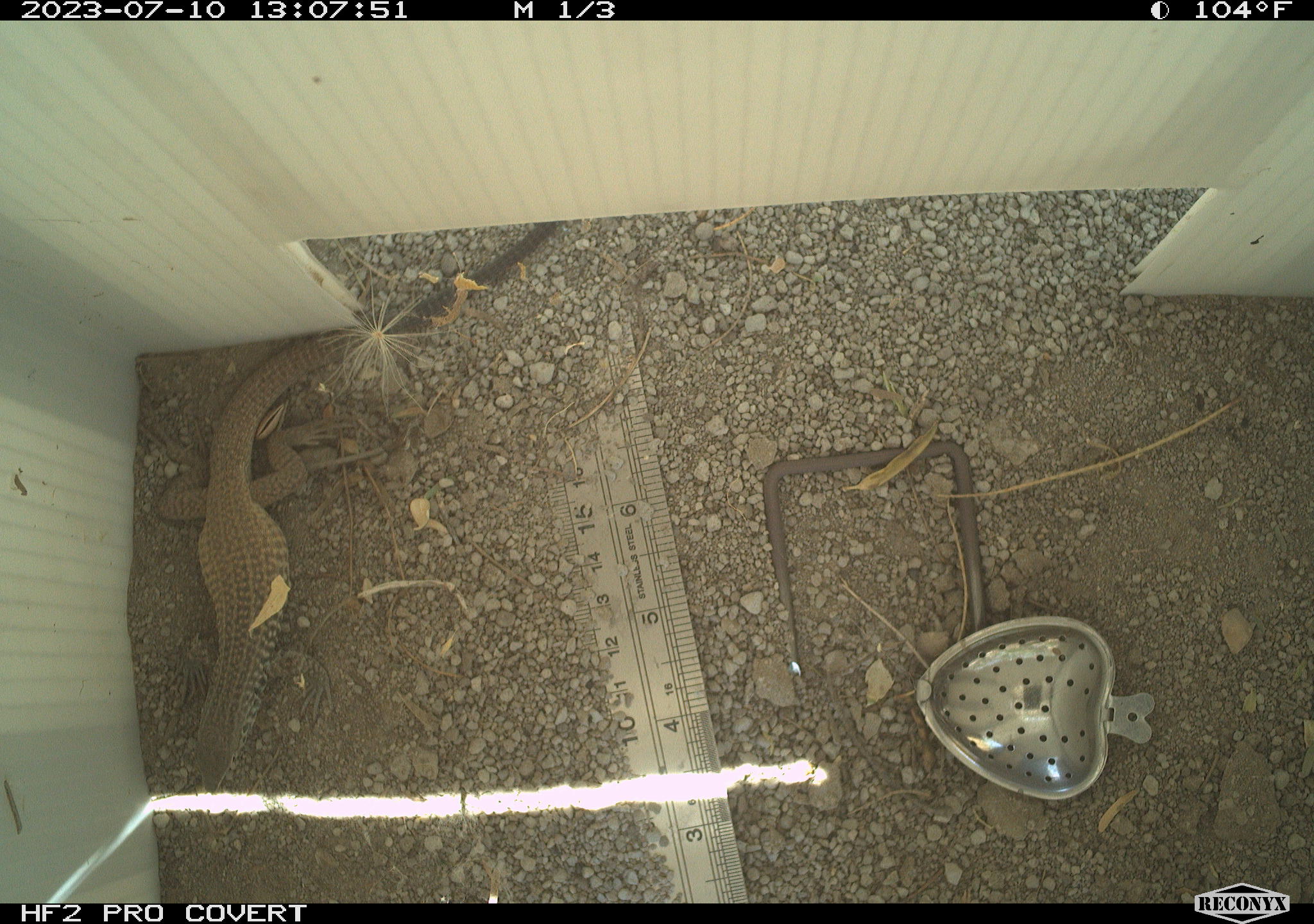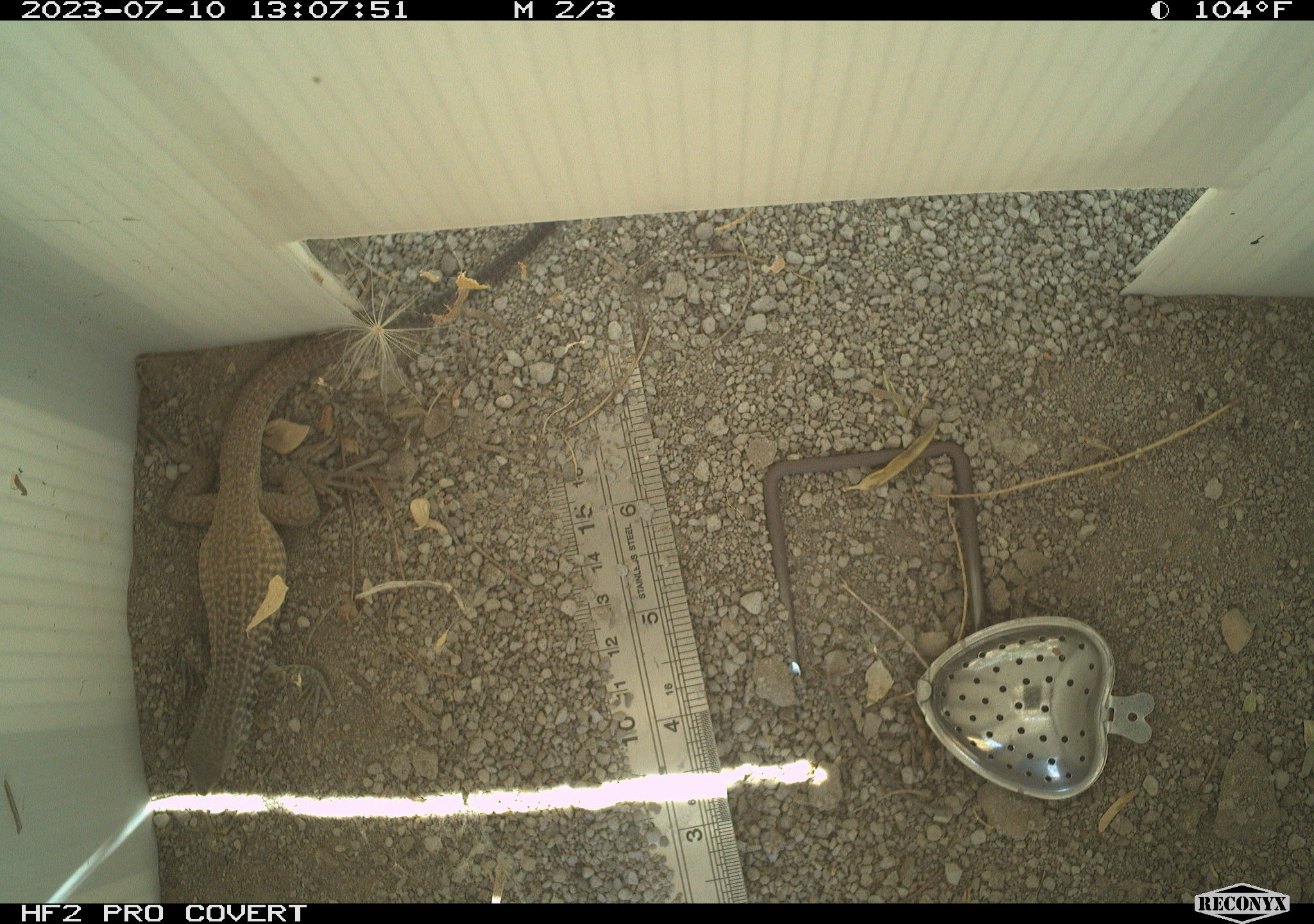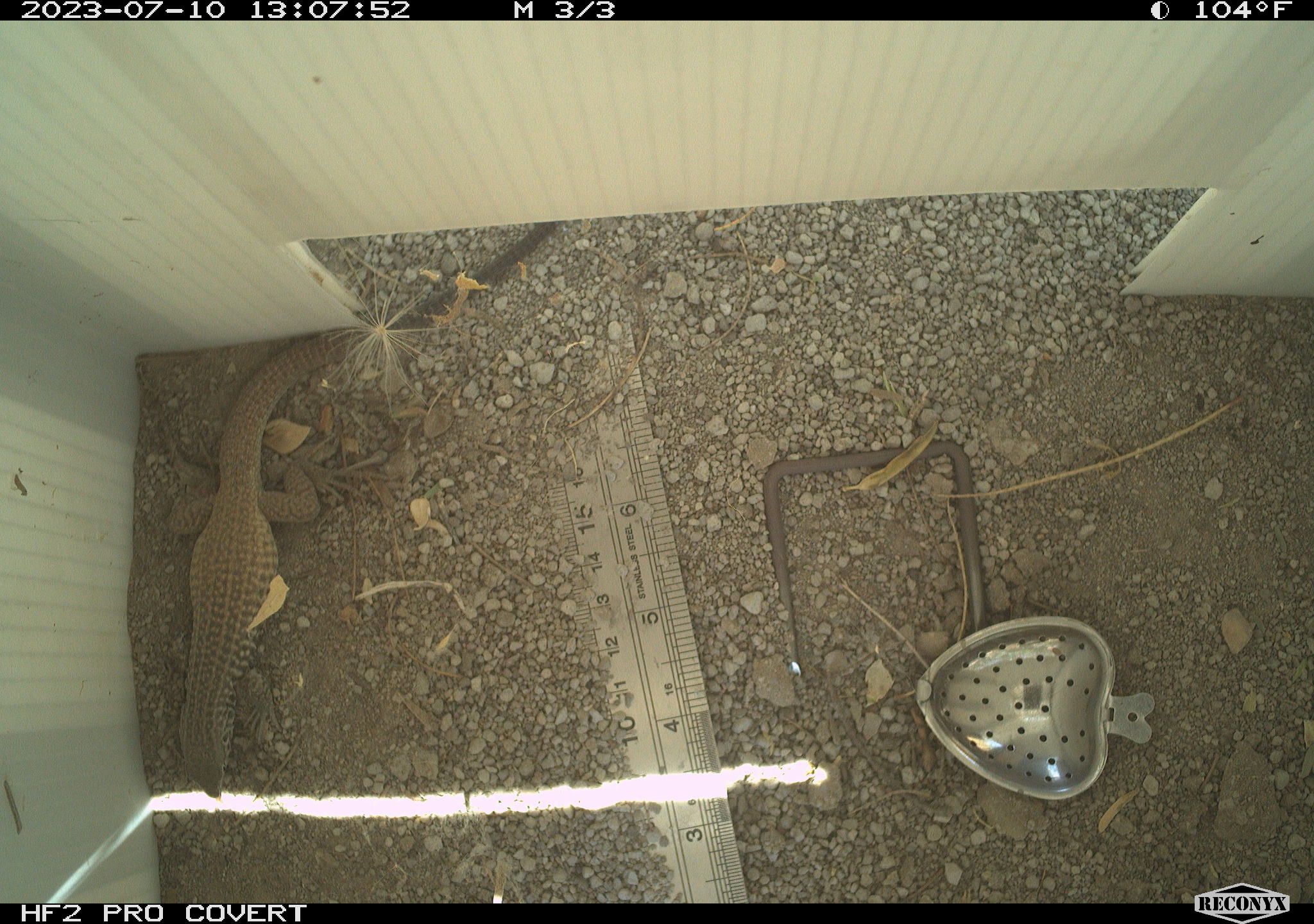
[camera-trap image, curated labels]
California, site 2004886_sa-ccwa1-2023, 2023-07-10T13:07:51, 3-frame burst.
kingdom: Animalia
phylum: Chordata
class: Reptilia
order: Squamata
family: Teiidae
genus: Aspidoscelis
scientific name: Aspidoscelis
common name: whiptail lizards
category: aspidoscelis species